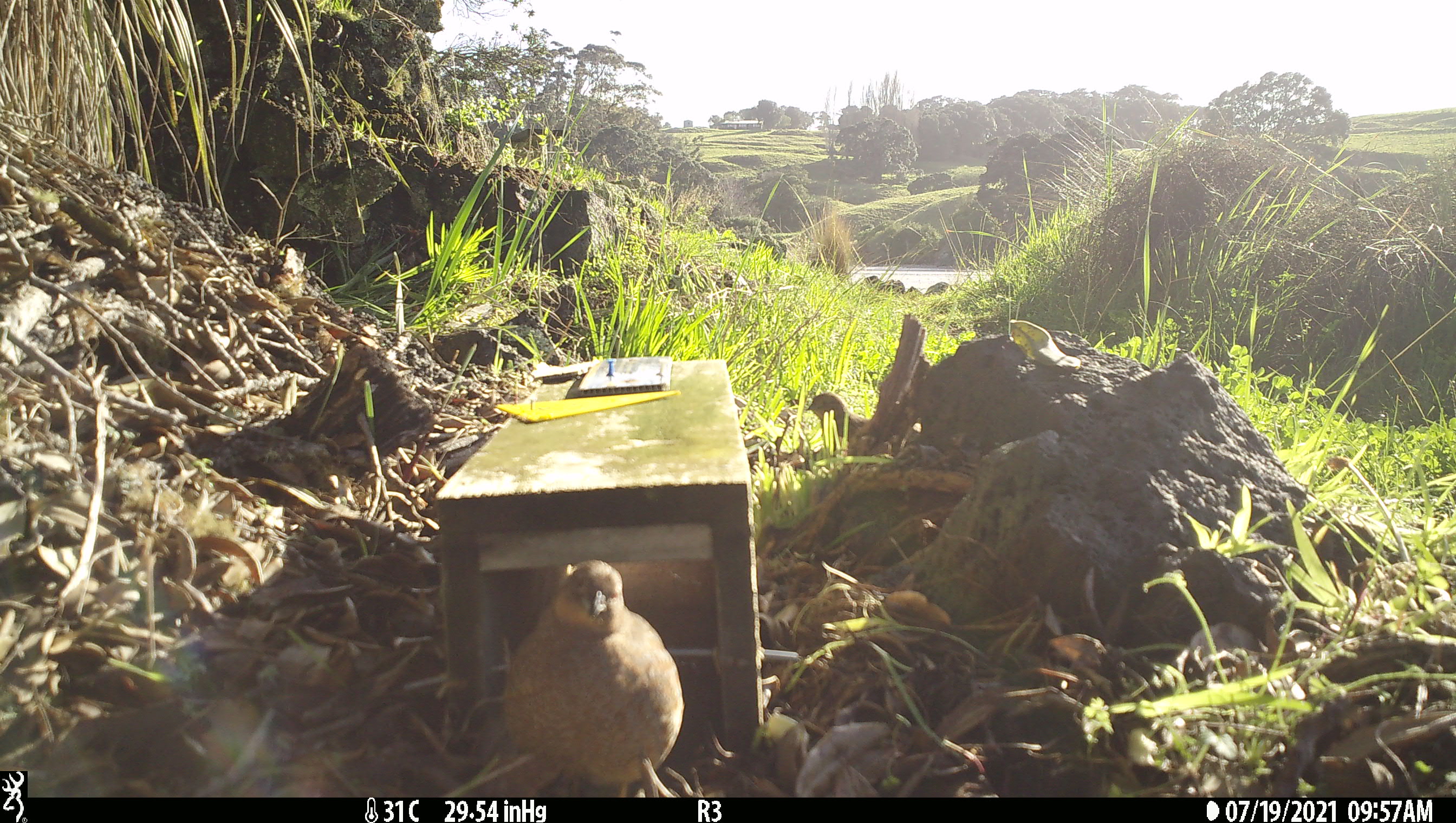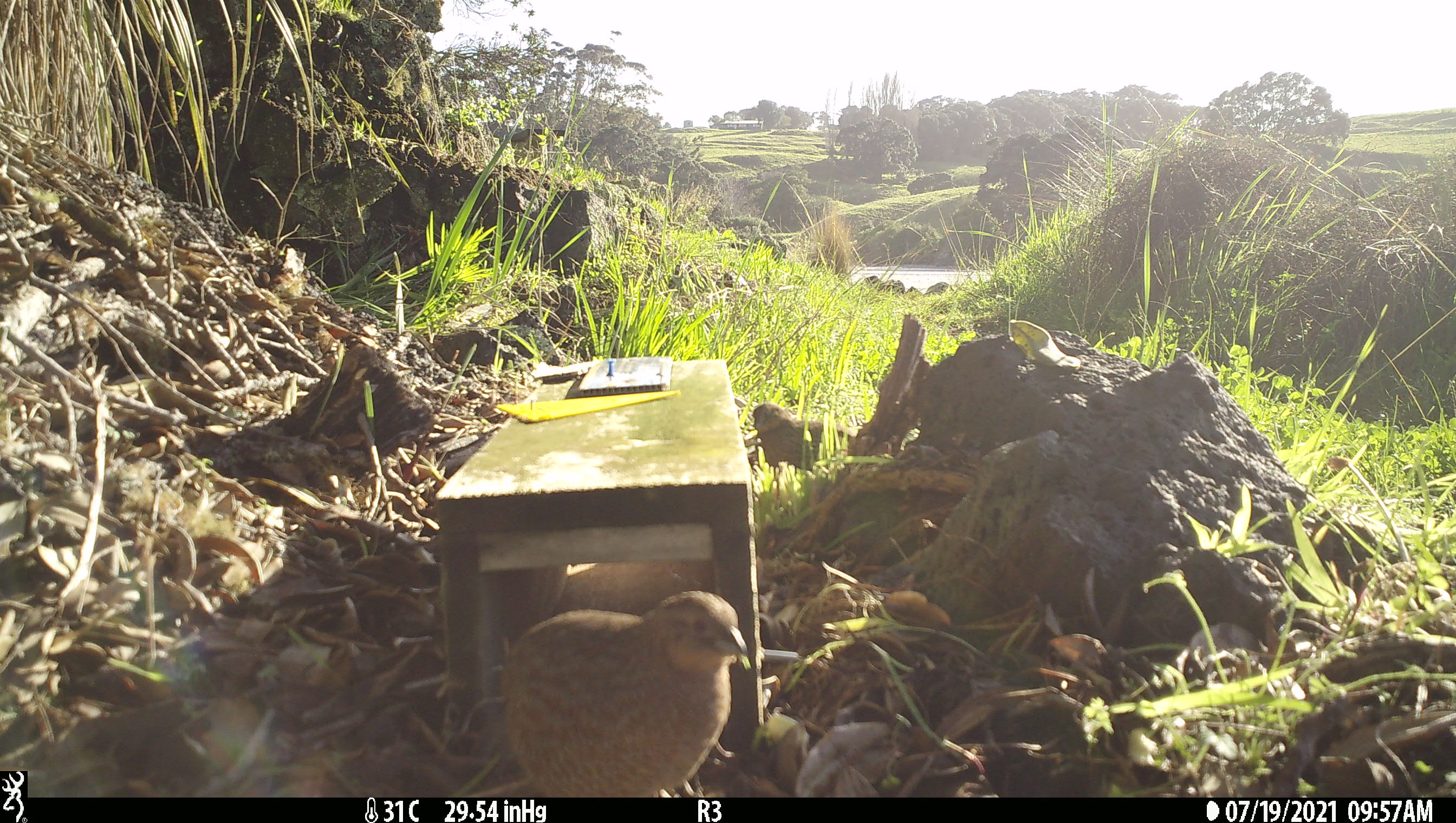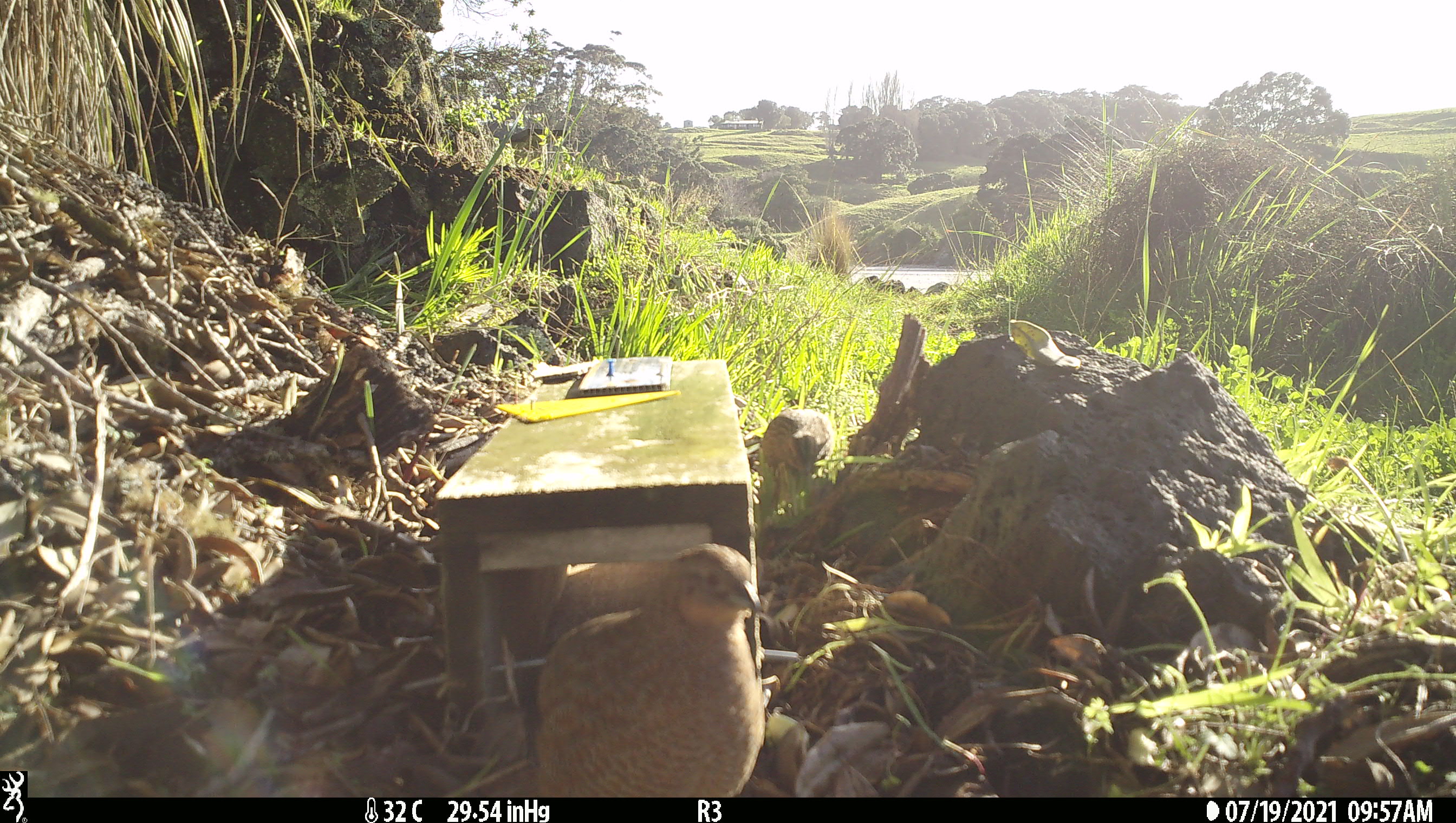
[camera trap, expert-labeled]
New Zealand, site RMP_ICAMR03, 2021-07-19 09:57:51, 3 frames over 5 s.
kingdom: Animalia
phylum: Chordata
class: Aves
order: Galliformes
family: Phasianidae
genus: Synoicus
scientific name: Synoicus ypsilophorus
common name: brown quail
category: quail brown